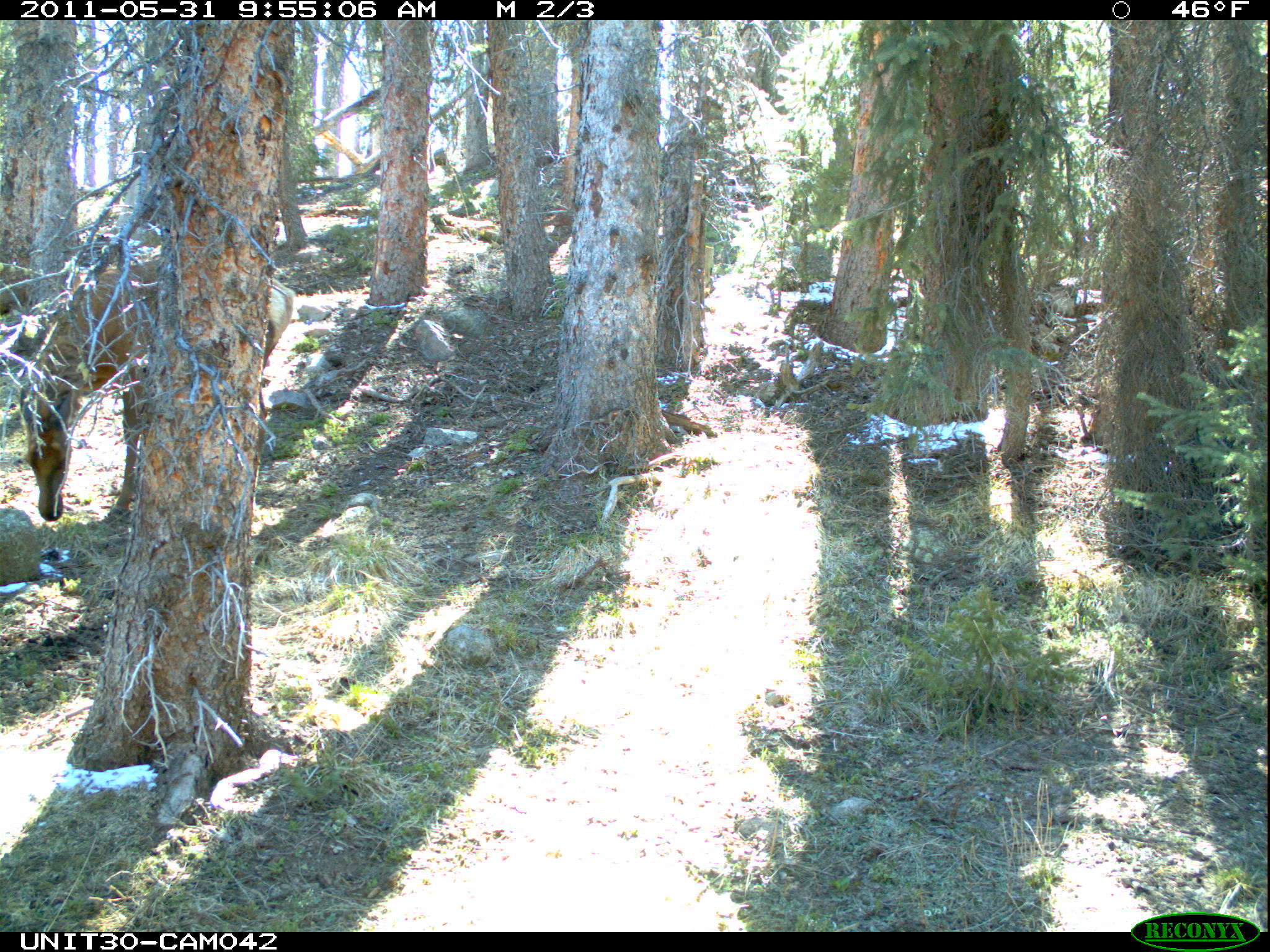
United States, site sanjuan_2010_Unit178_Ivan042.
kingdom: Animalia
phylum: Chordata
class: Mammalia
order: Artiodactyla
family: Cervidae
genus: Cervus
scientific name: Cervus elaphus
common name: red deer